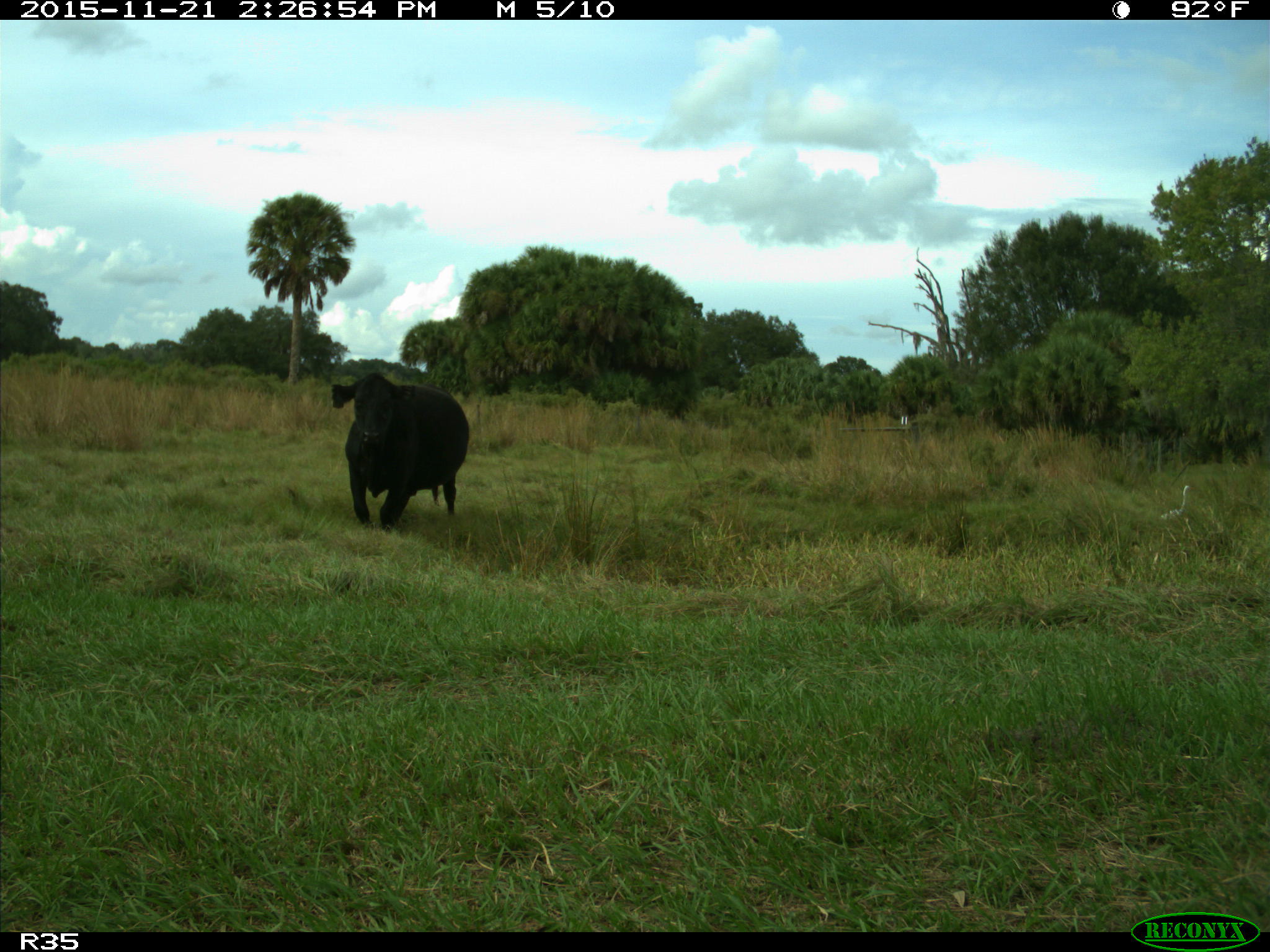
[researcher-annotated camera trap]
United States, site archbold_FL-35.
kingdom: Animalia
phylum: Chordata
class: Mammalia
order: Artiodactyla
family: Bovidae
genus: Bos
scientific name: Bos taurus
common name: domestic cow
Bos taurus (domestic cow).